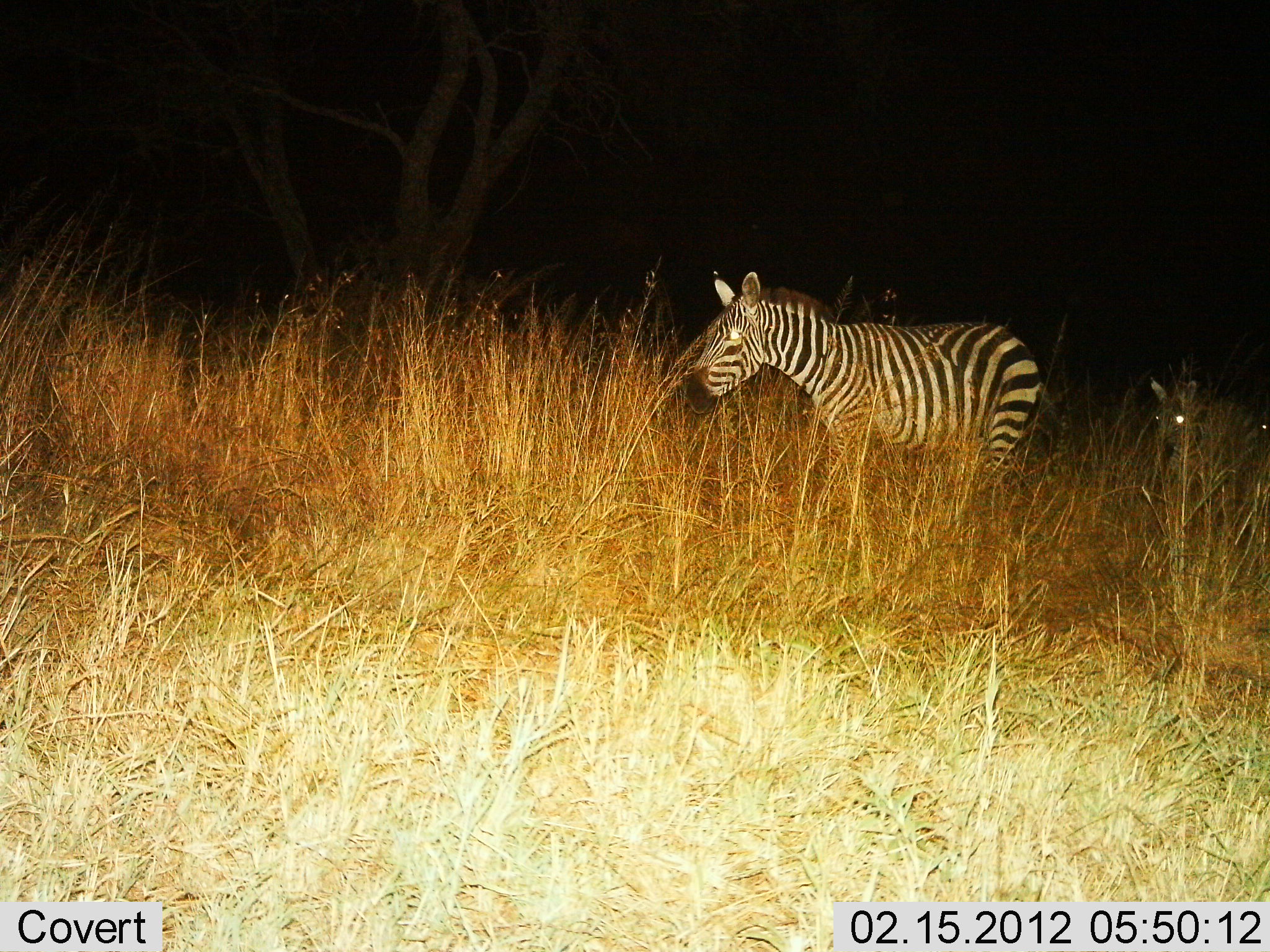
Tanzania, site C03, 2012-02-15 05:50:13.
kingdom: Animalia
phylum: Chordata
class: Mammalia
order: Perissodactyla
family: Equidae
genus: Equus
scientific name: Equus quagga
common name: plains zebra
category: zebra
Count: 2.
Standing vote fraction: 45%.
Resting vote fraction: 0%.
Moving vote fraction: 45%.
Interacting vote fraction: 0%.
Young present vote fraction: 0%.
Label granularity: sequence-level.